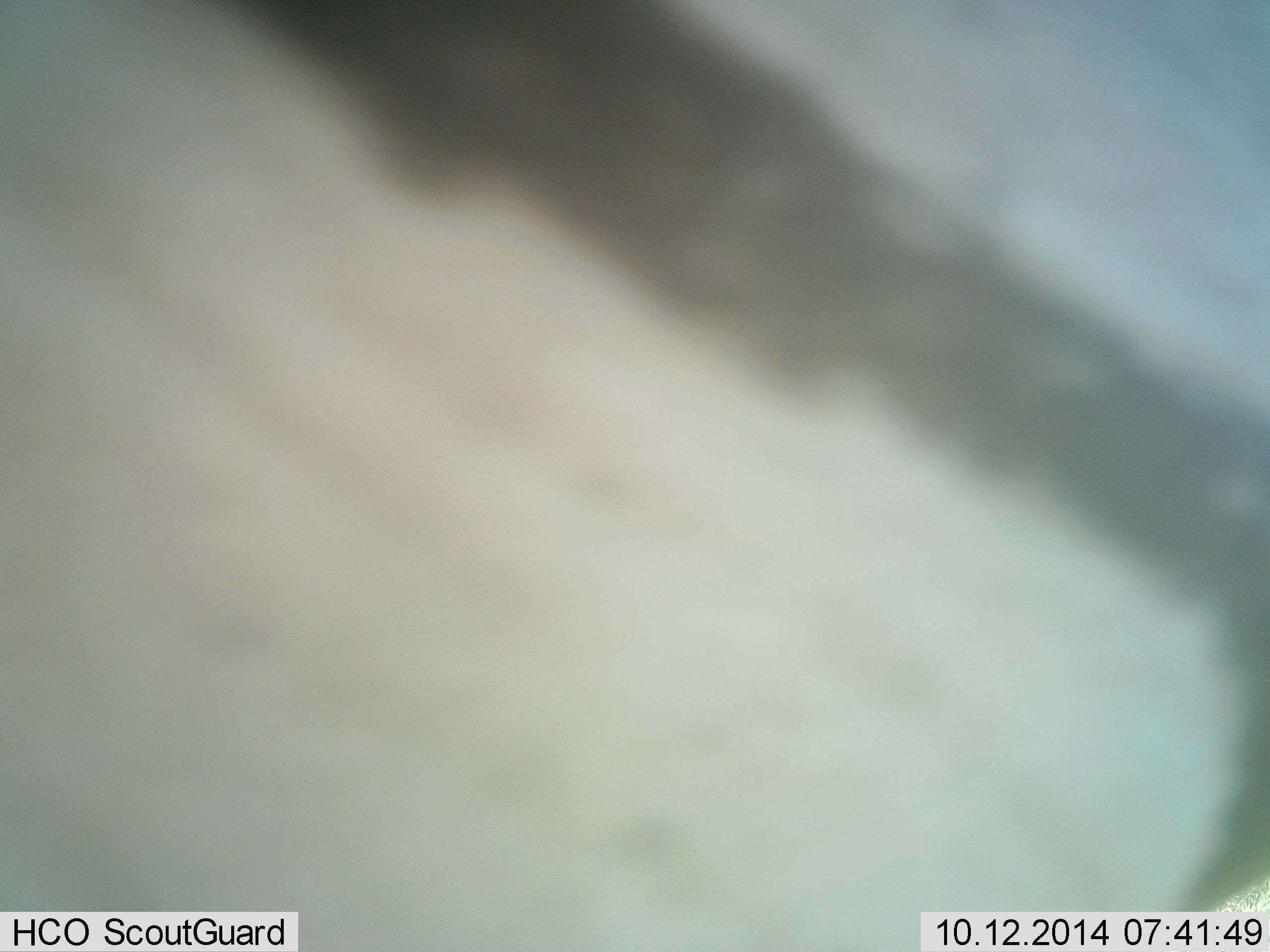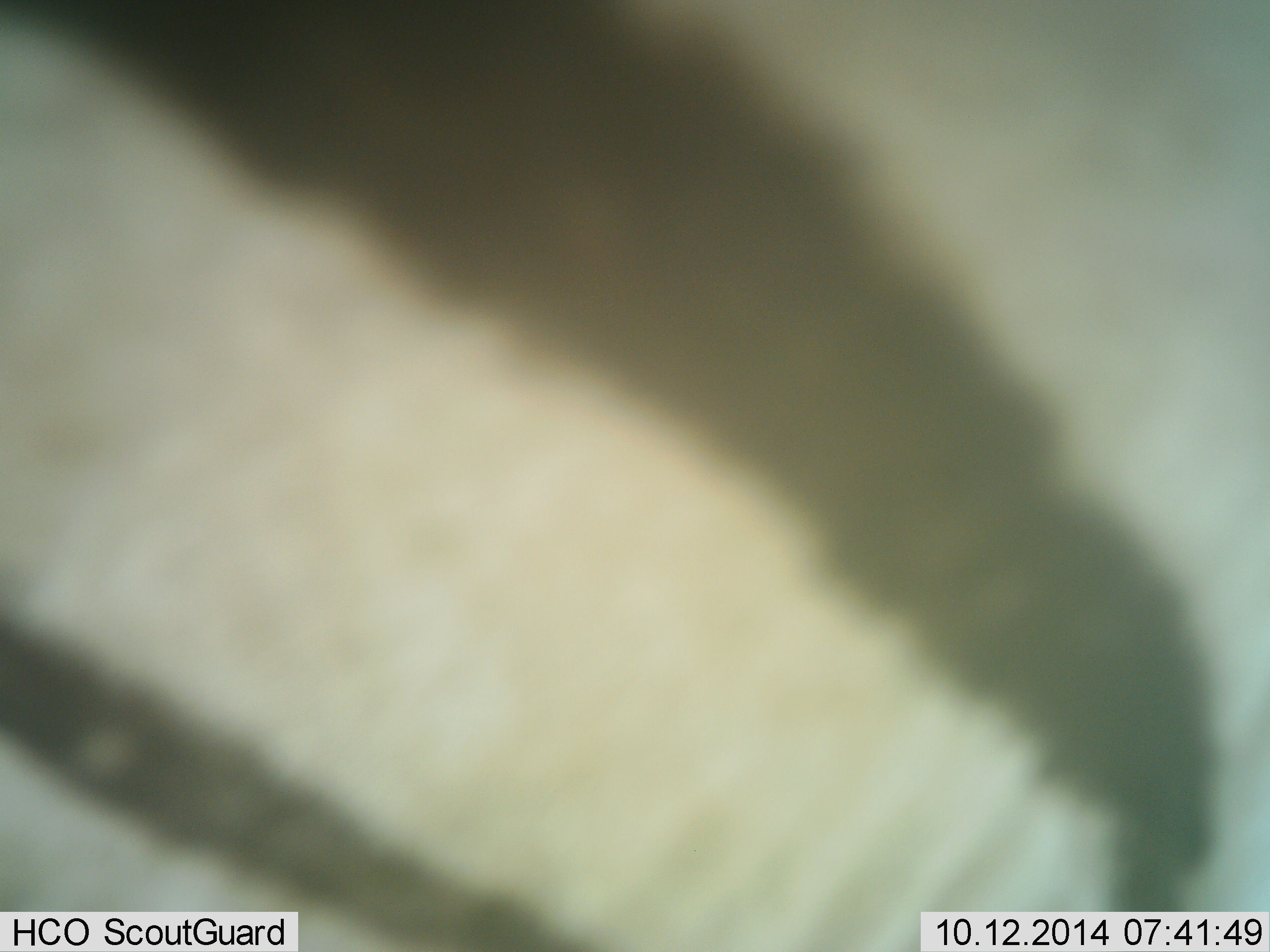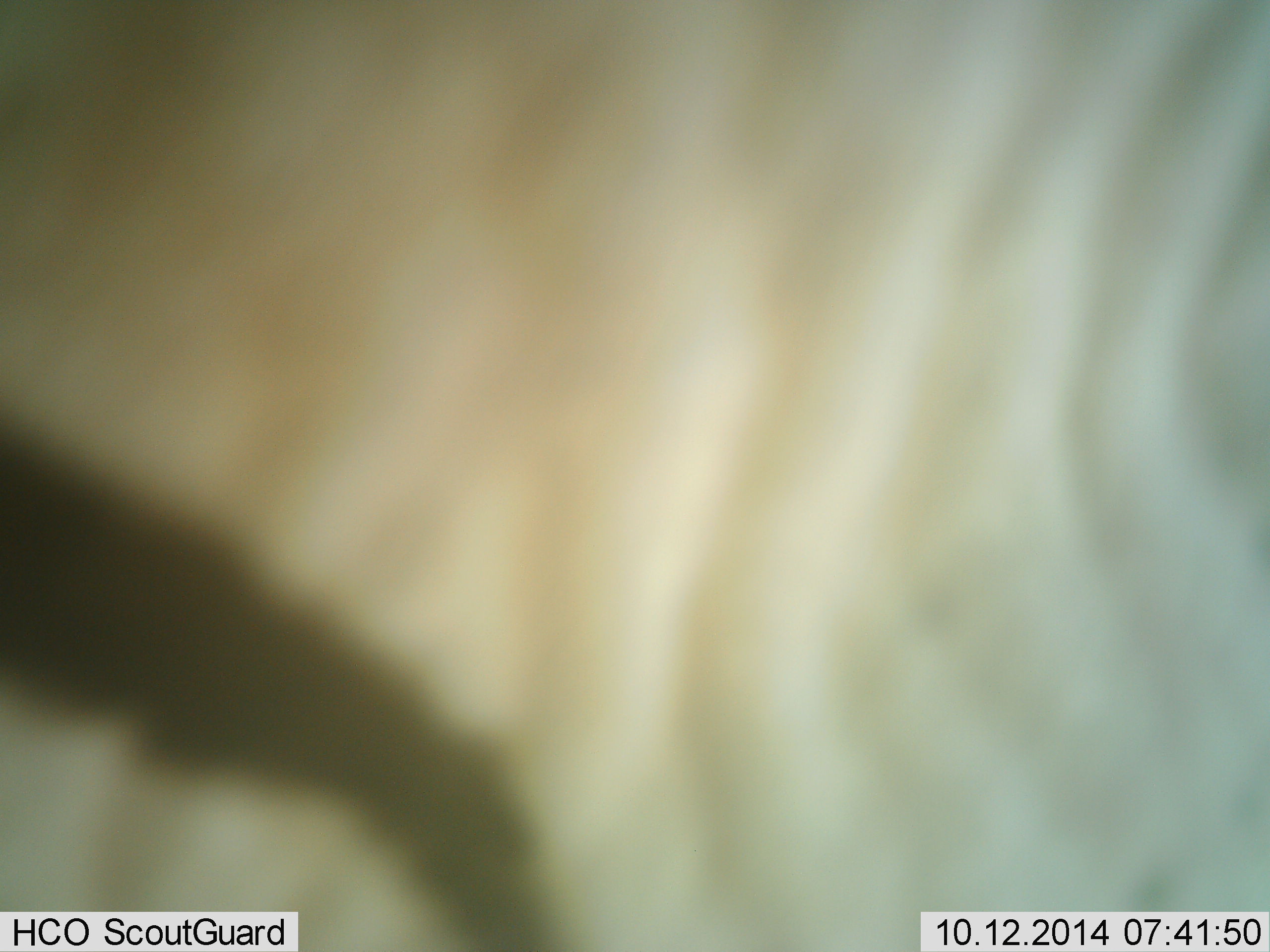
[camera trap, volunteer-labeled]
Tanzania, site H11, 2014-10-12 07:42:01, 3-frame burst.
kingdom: Animalia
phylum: Chordata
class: Mammalia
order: Perissodactyla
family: Equidae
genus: Equus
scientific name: Equus quagga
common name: plains zebra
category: zebra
Zebra (plains zebra) (Equus quagga), count 1. Behavior (volunteer vote fractions): standing 20%, resting 0%, moving 80%, interacting 0%. Young present (vote fraction): 0%. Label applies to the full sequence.